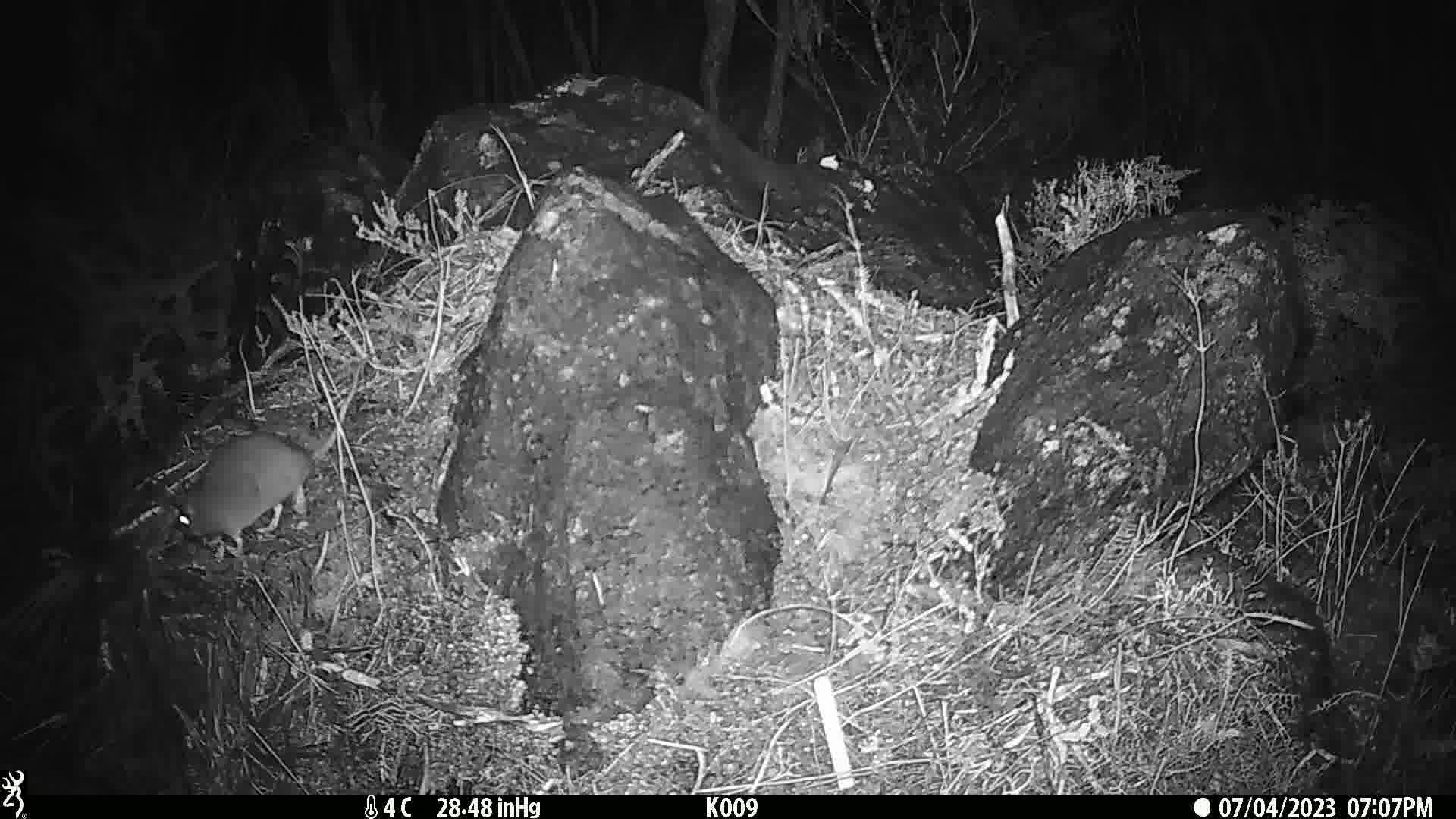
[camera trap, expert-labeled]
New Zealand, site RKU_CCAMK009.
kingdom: Animalia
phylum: Chordata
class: Mammalia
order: Rodentia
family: Muridae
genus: Rattus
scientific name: Rattus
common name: rat